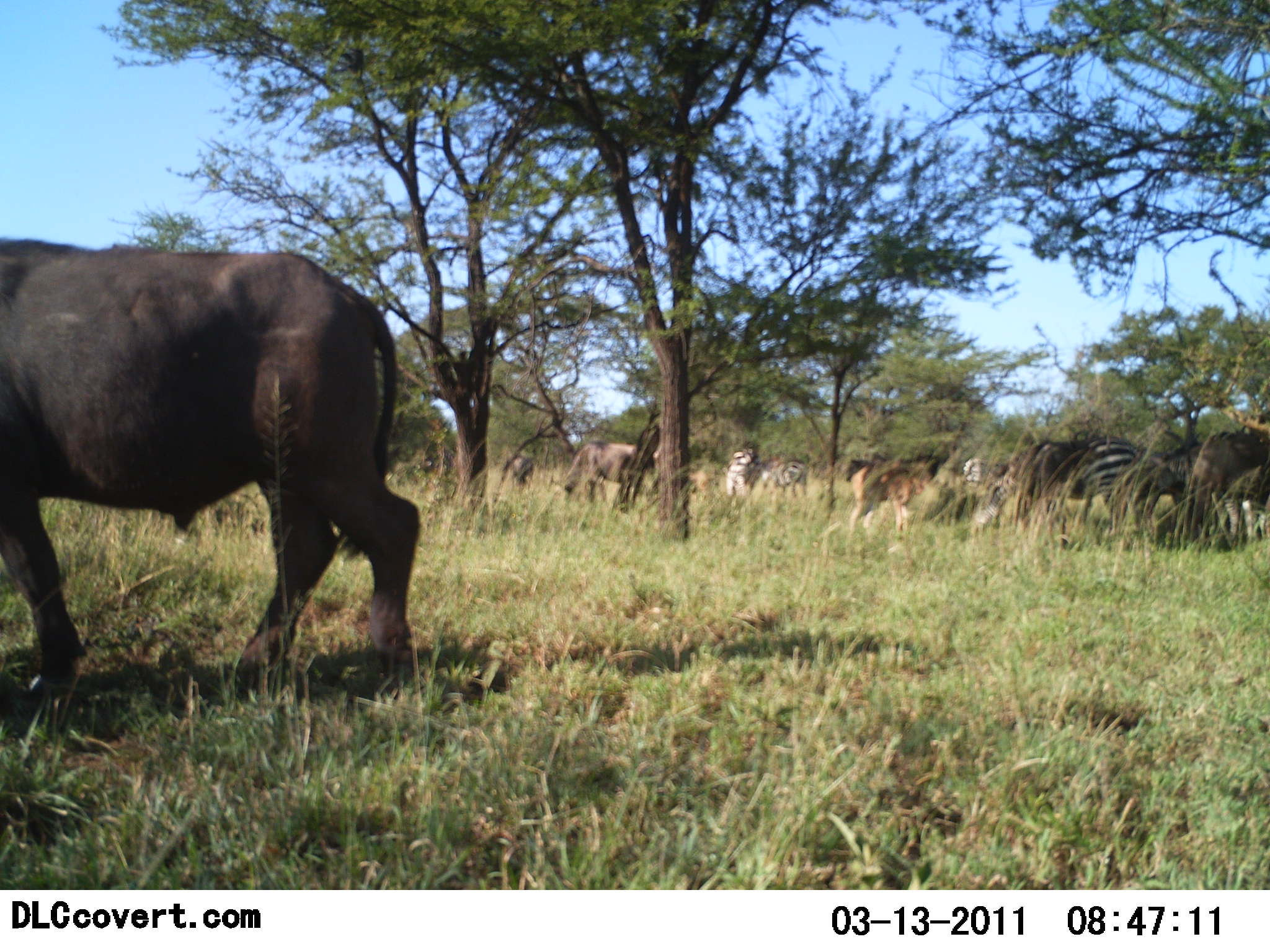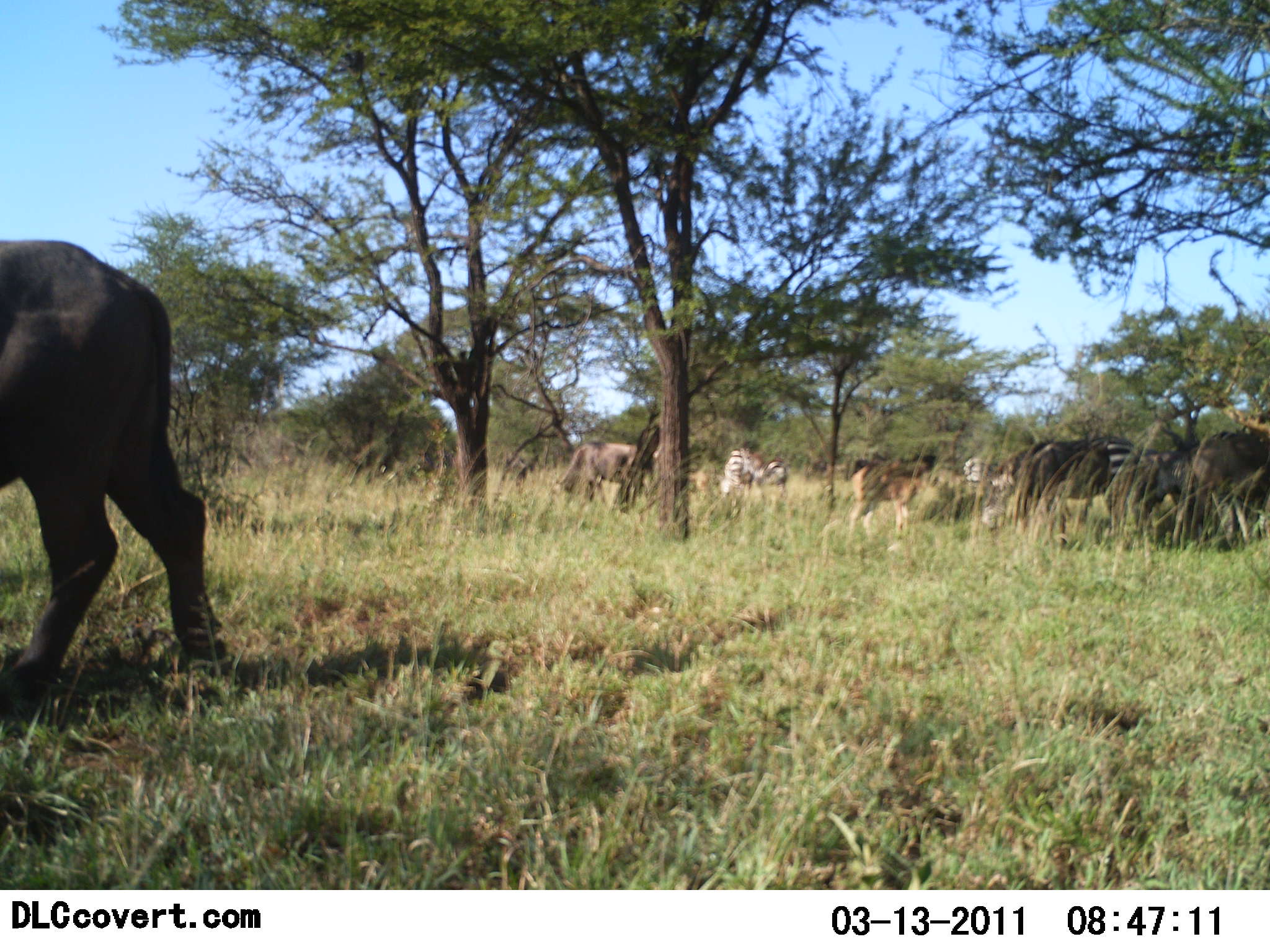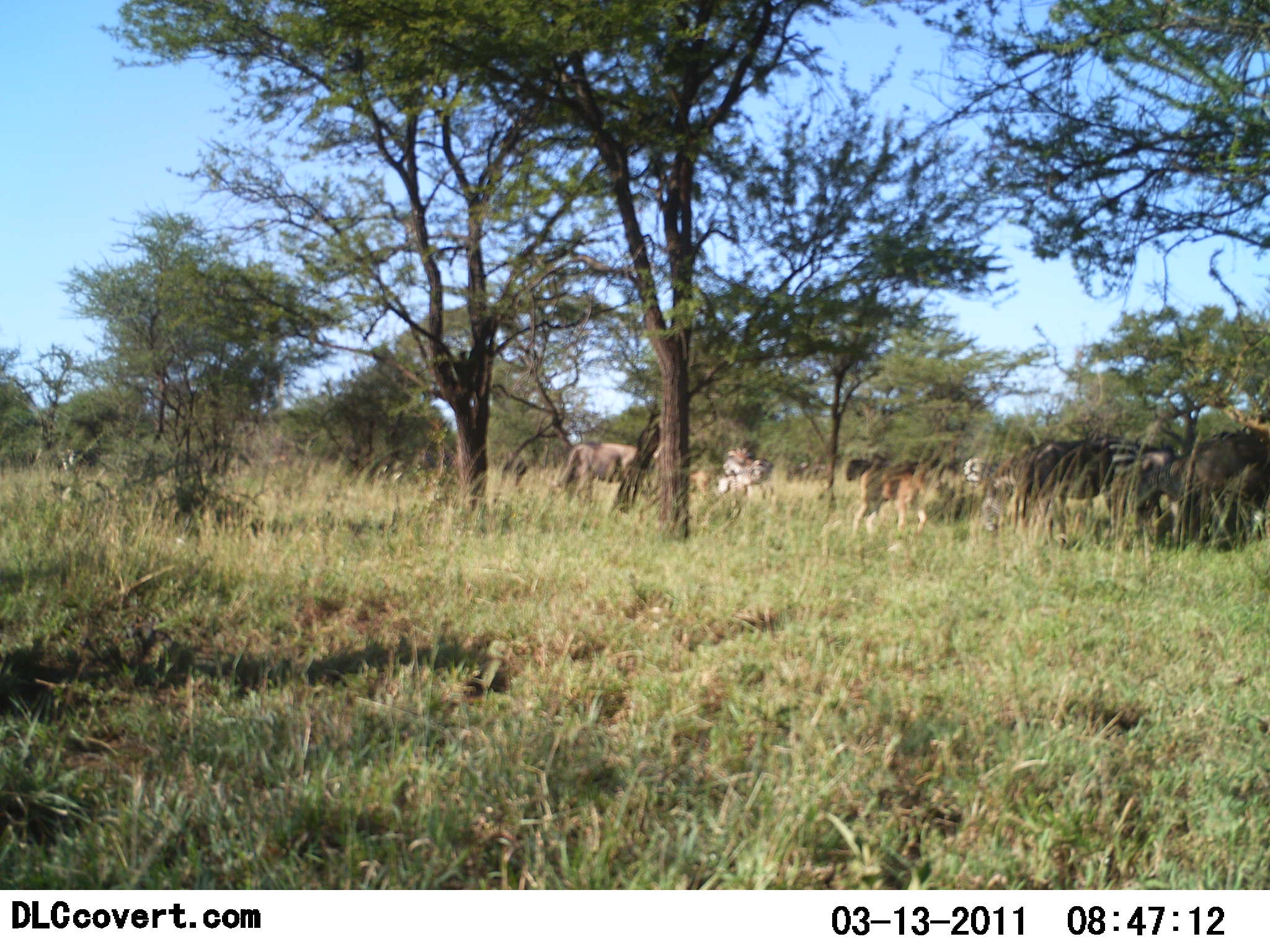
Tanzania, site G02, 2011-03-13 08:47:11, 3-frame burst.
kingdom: Animalia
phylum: Chordata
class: Mammalia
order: Artiodactyla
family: Bovidae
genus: Syncerus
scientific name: Syncerus caffer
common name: cape buffalo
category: buffalo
Buffalo (cape buffalo) (Syncerus caffer), count 1. Behavior (volunteer vote fractions): standing 36%, resting 0%, moving 71%, interacting 0%. Young present (vote fraction): 7%. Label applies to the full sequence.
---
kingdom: Animalia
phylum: Chordata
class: Mammalia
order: Perissodactyla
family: Equidae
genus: Equus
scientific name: Equus quagga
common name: plains zebra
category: zebra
Zebra (plains zebra) (Equus quagga), count 4. Behavior (volunteer vote fractions): standing 63%, resting 5%, moving 11%, interacting 0%. Young present (vote fraction): 0%. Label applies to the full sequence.